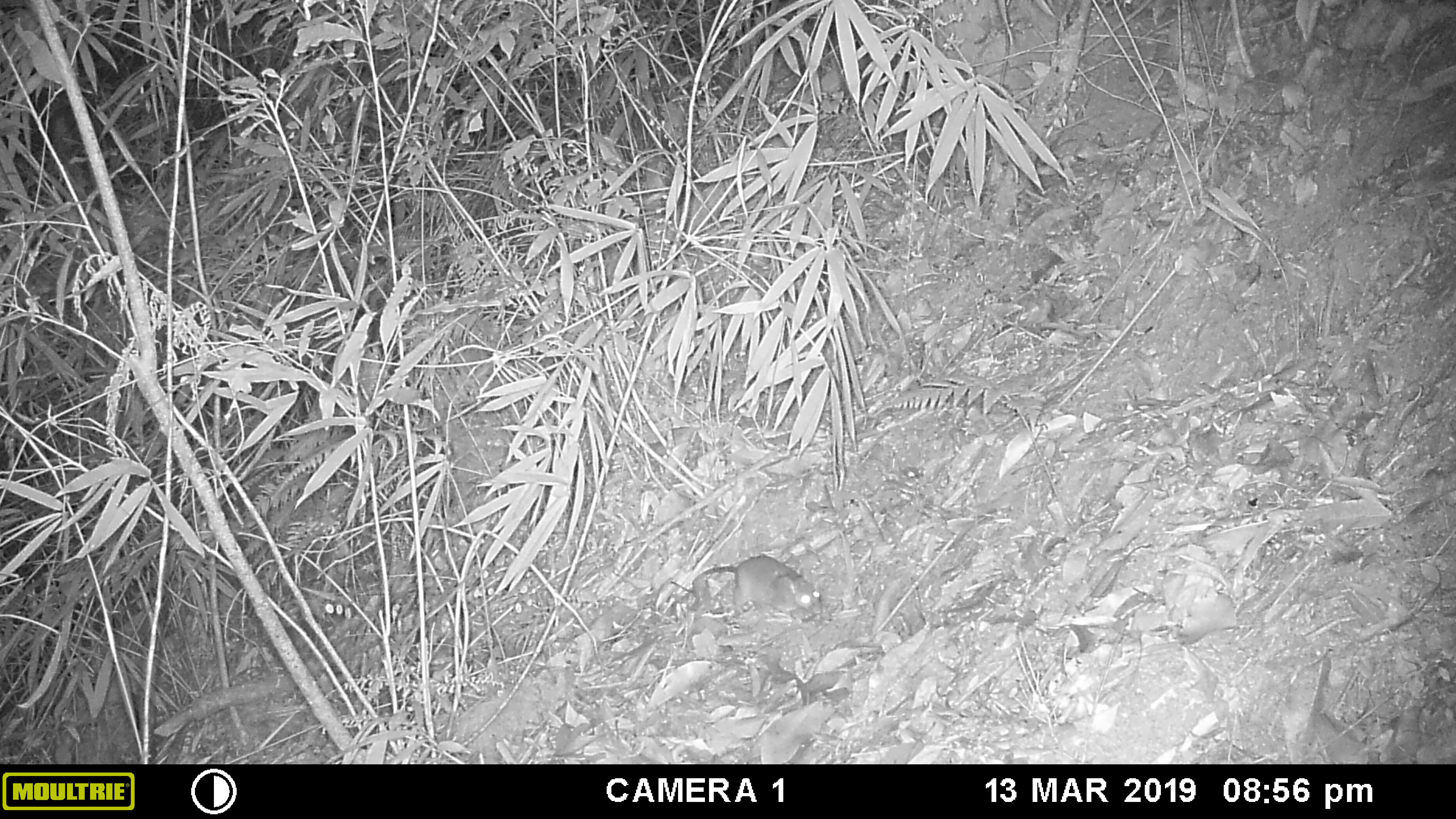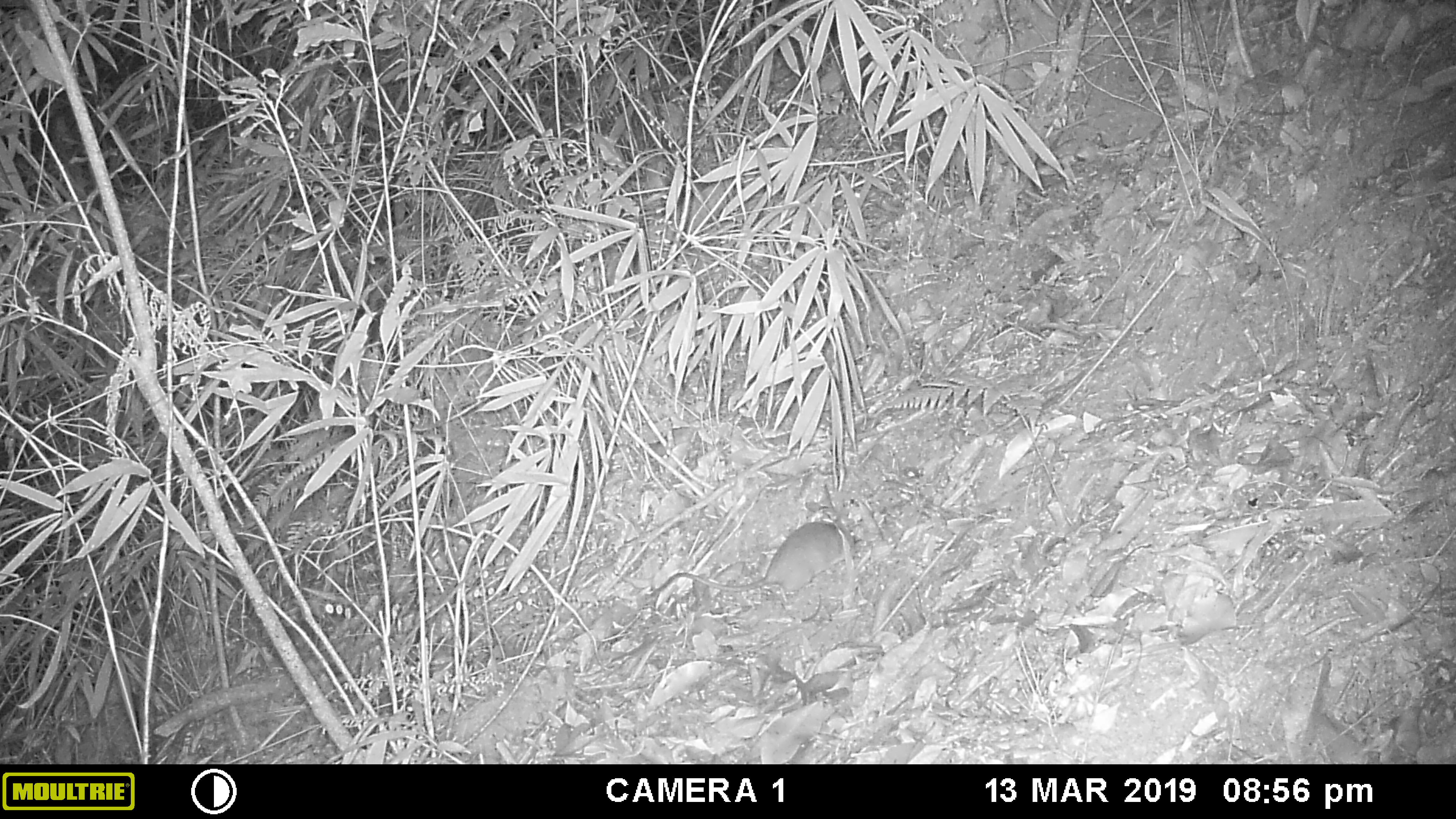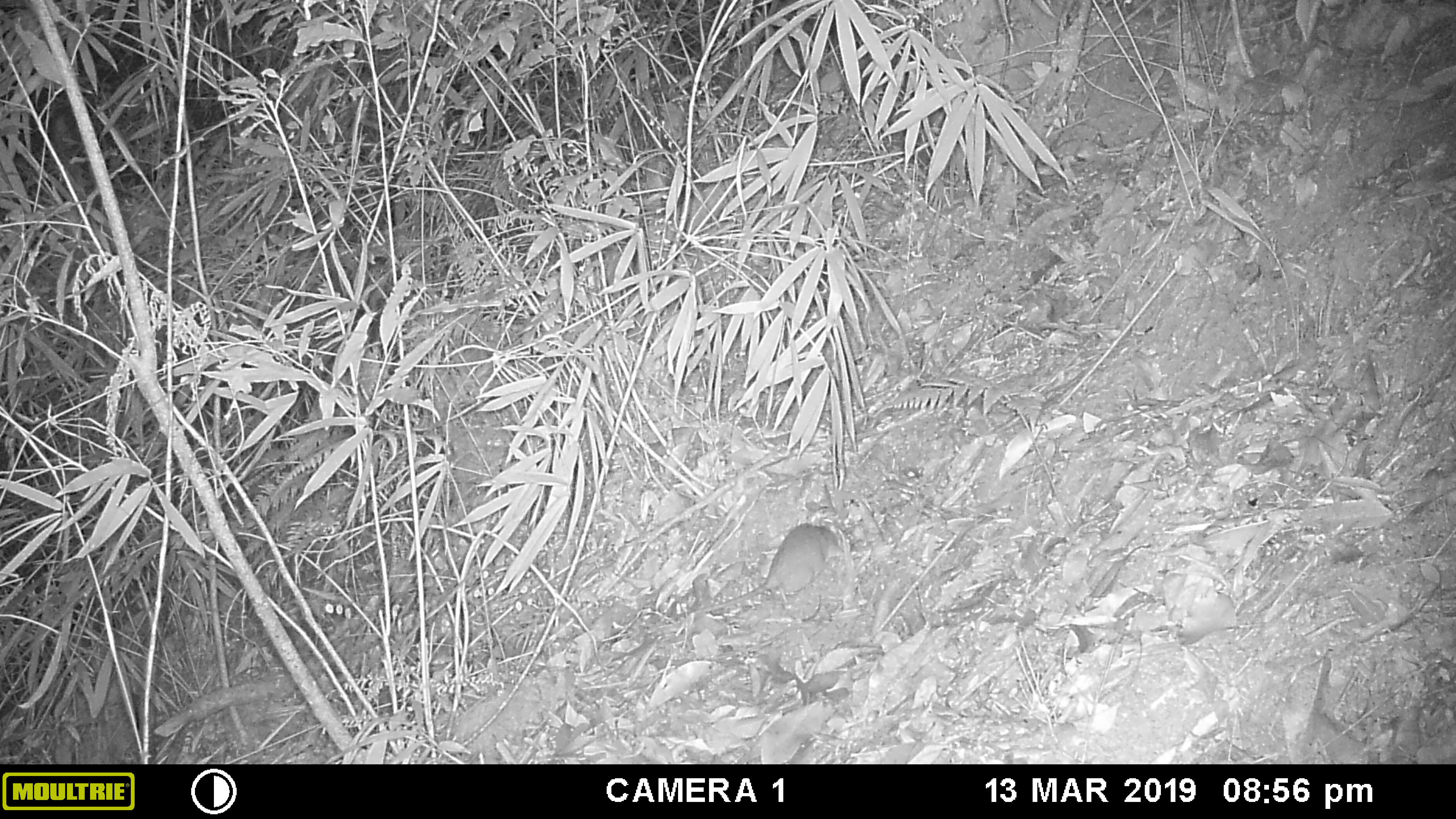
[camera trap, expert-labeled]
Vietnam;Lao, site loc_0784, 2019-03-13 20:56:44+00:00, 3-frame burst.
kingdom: Animalia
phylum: Chordata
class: Mammalia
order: Rodentia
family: Muridae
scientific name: Muridae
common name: old-world mice and rats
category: unidentified murid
Unidentified murid (old-world mice and rats) (Muridae). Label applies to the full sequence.